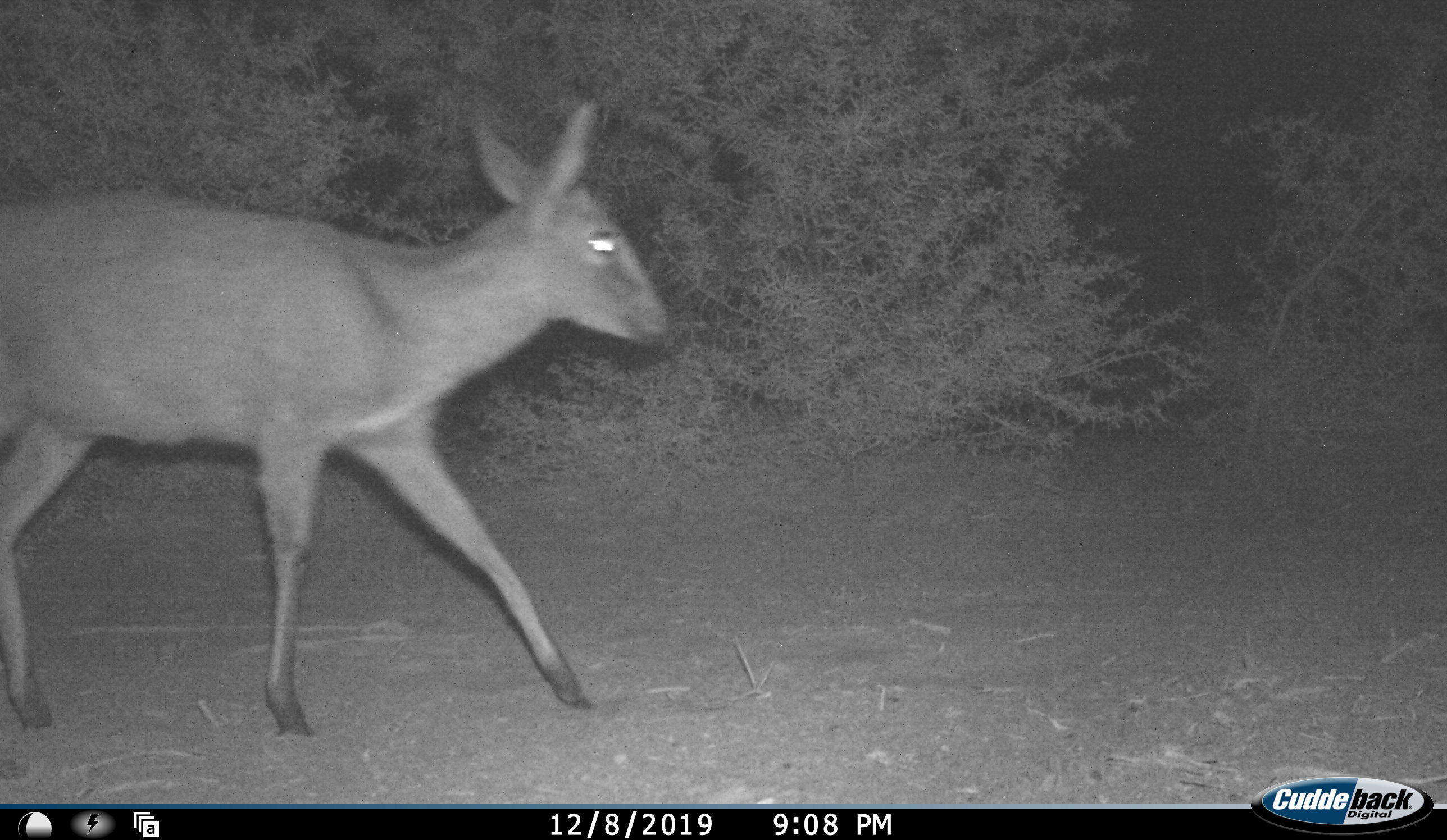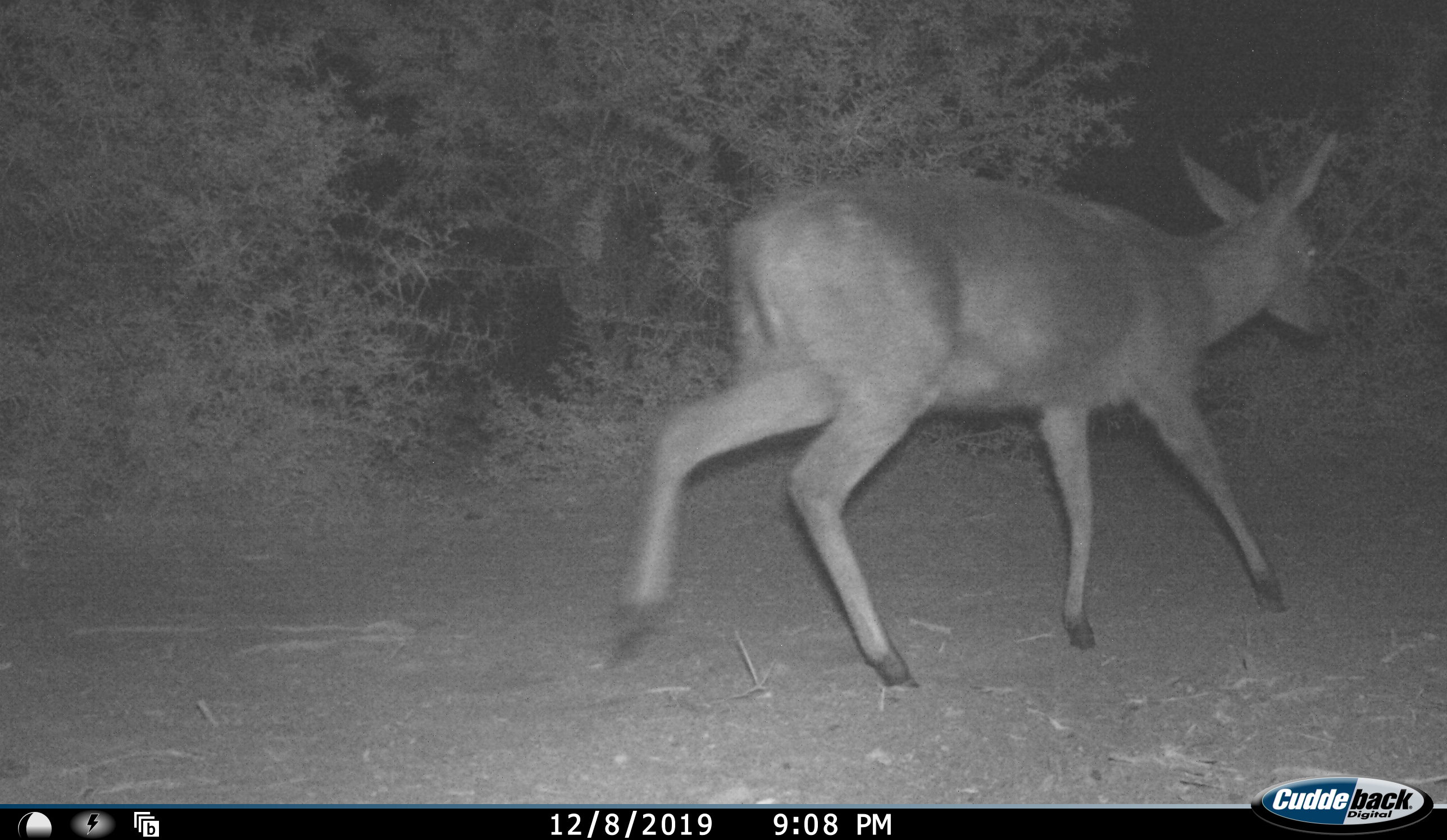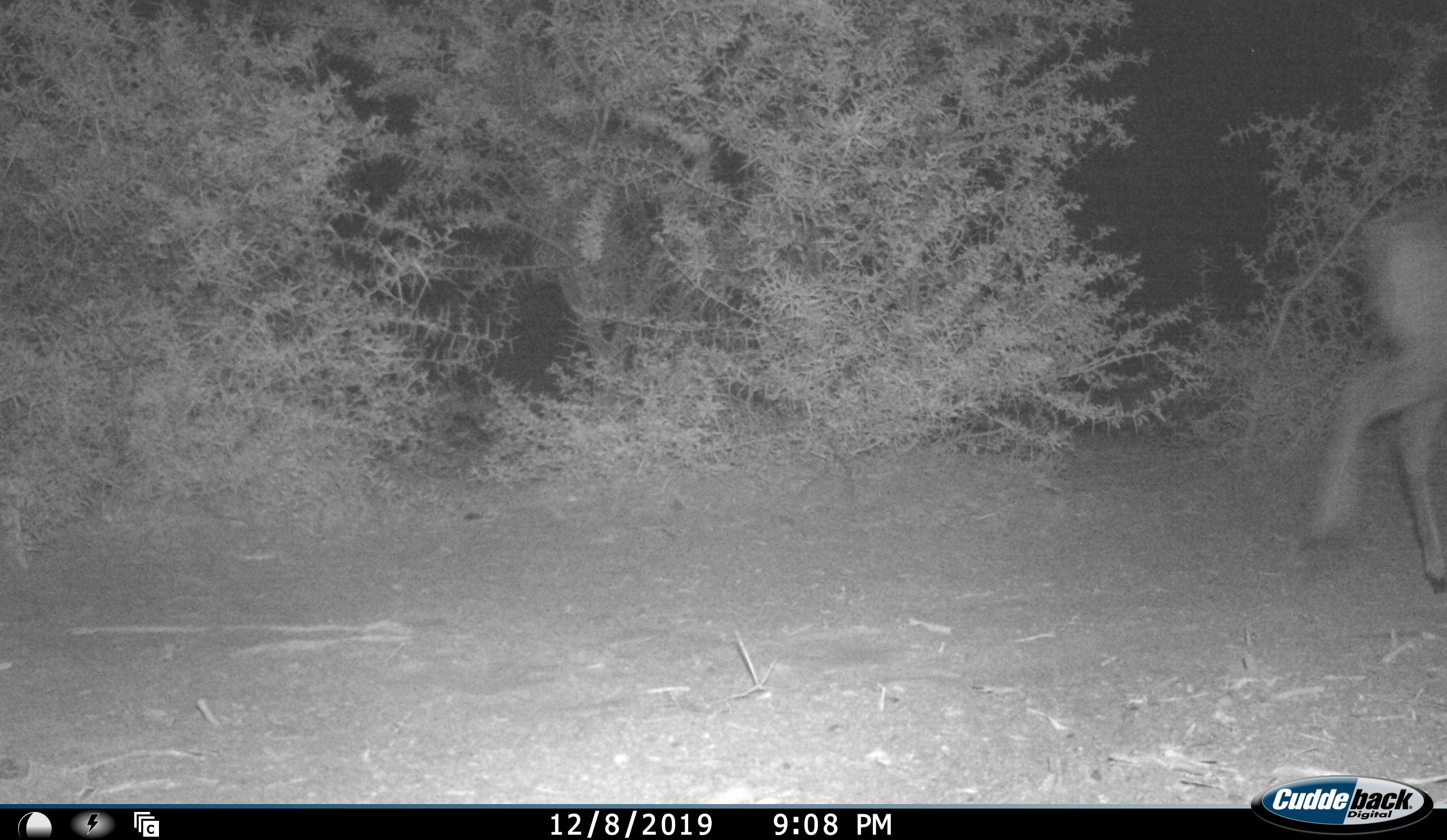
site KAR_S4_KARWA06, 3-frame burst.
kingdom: Animalia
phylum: Chordata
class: Mammalia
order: Artiodactyla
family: Bovidae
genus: Sylvicapra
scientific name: Sylvicapra grimmia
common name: common duiker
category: duikercommongrey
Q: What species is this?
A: Duikercommongrey (common duiker) (Sylvicapra grimmia).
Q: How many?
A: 1.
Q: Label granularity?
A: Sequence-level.